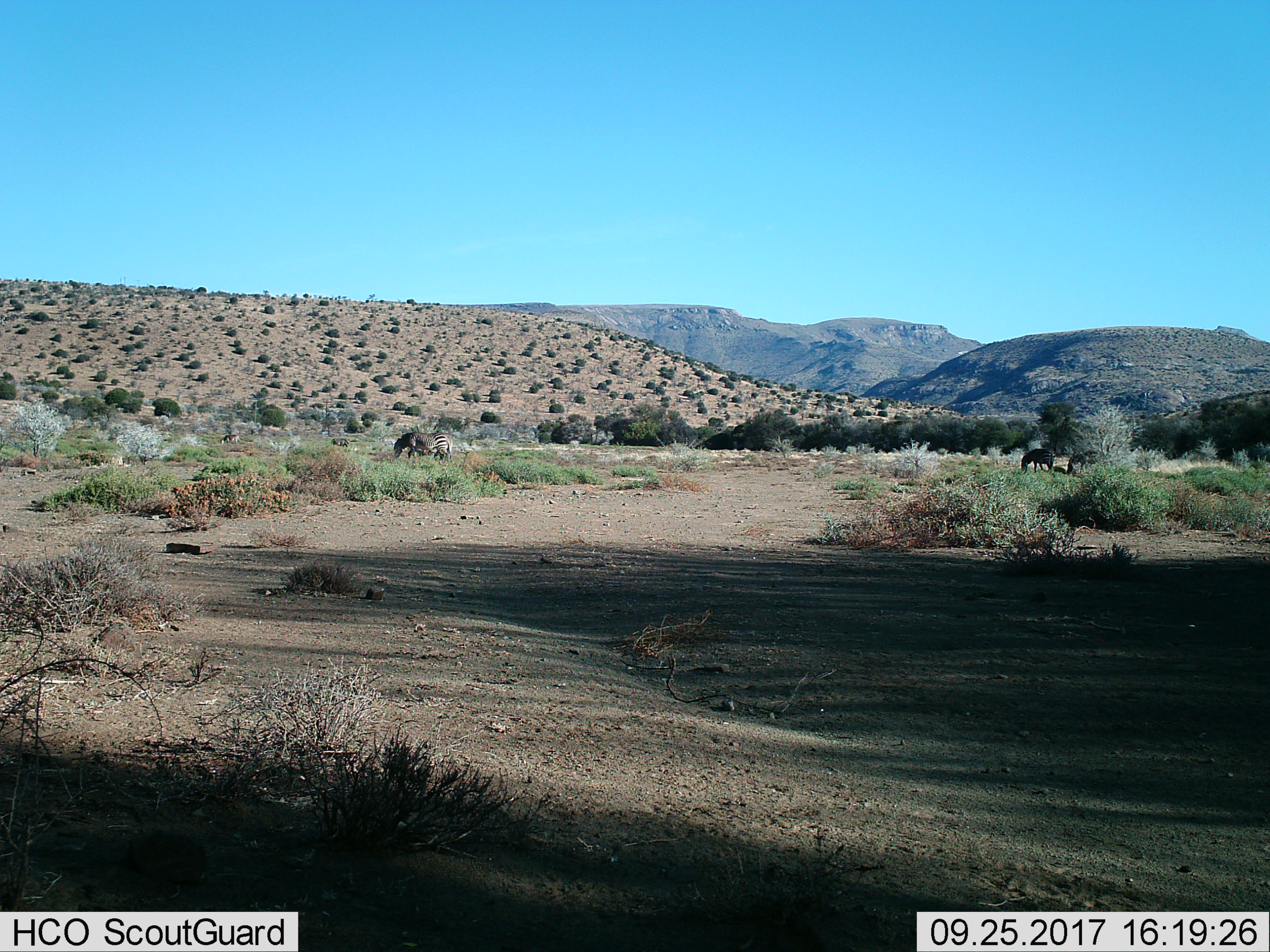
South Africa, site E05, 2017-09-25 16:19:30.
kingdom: Animalia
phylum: Chordata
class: Mammalia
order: Perissodactyla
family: Equidae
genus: Equus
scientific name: Equus quagga burchellii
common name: burchell's zebra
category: zebraburchells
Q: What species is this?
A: Zebraburchells (burchell's zebra) (Equus quagga burchellii).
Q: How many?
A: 3.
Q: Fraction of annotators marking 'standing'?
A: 67%.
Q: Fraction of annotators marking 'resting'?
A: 0%.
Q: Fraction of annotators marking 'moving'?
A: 0%.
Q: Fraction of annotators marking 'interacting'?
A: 0%.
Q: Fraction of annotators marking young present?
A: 0%.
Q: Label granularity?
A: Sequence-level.